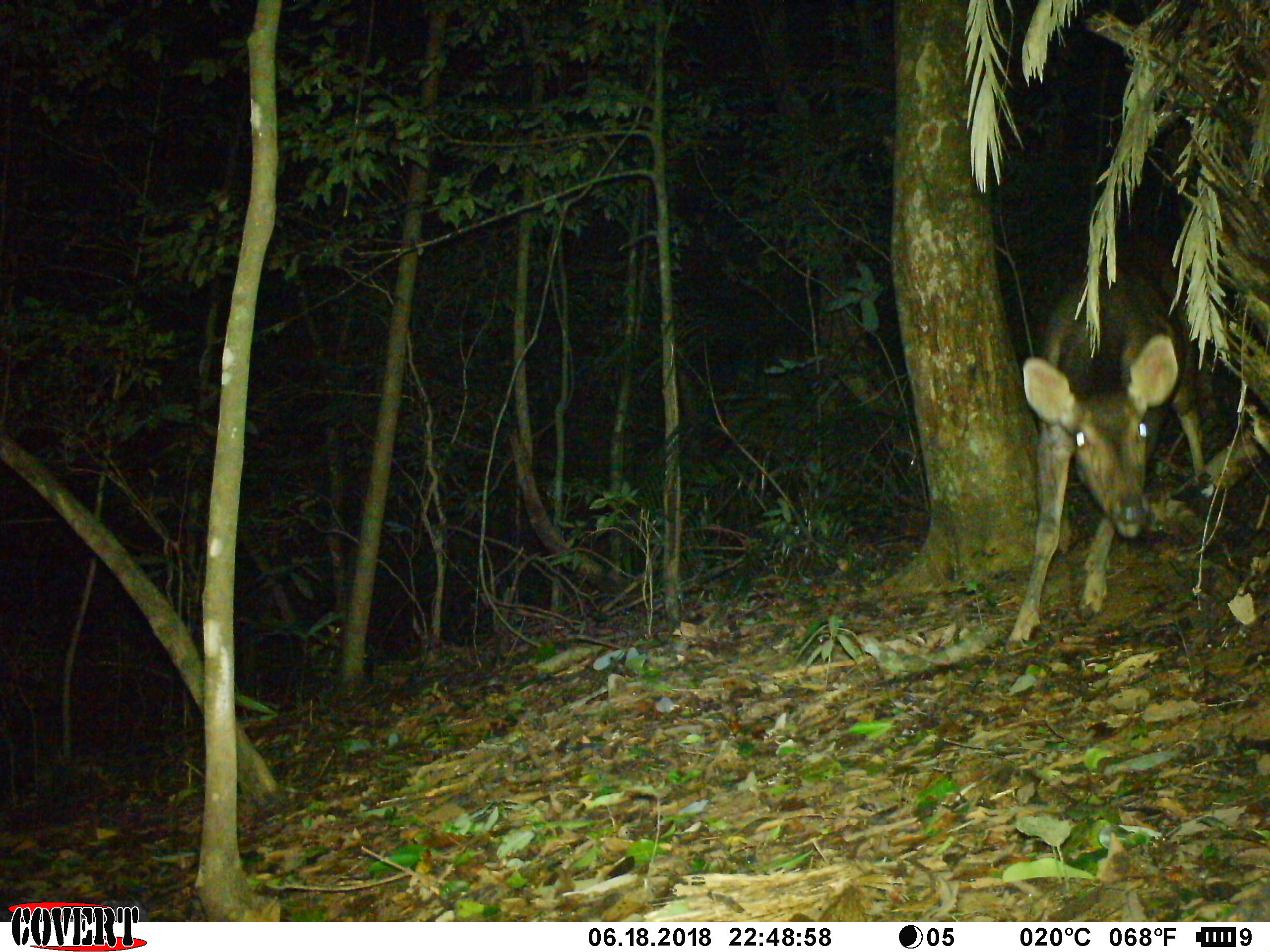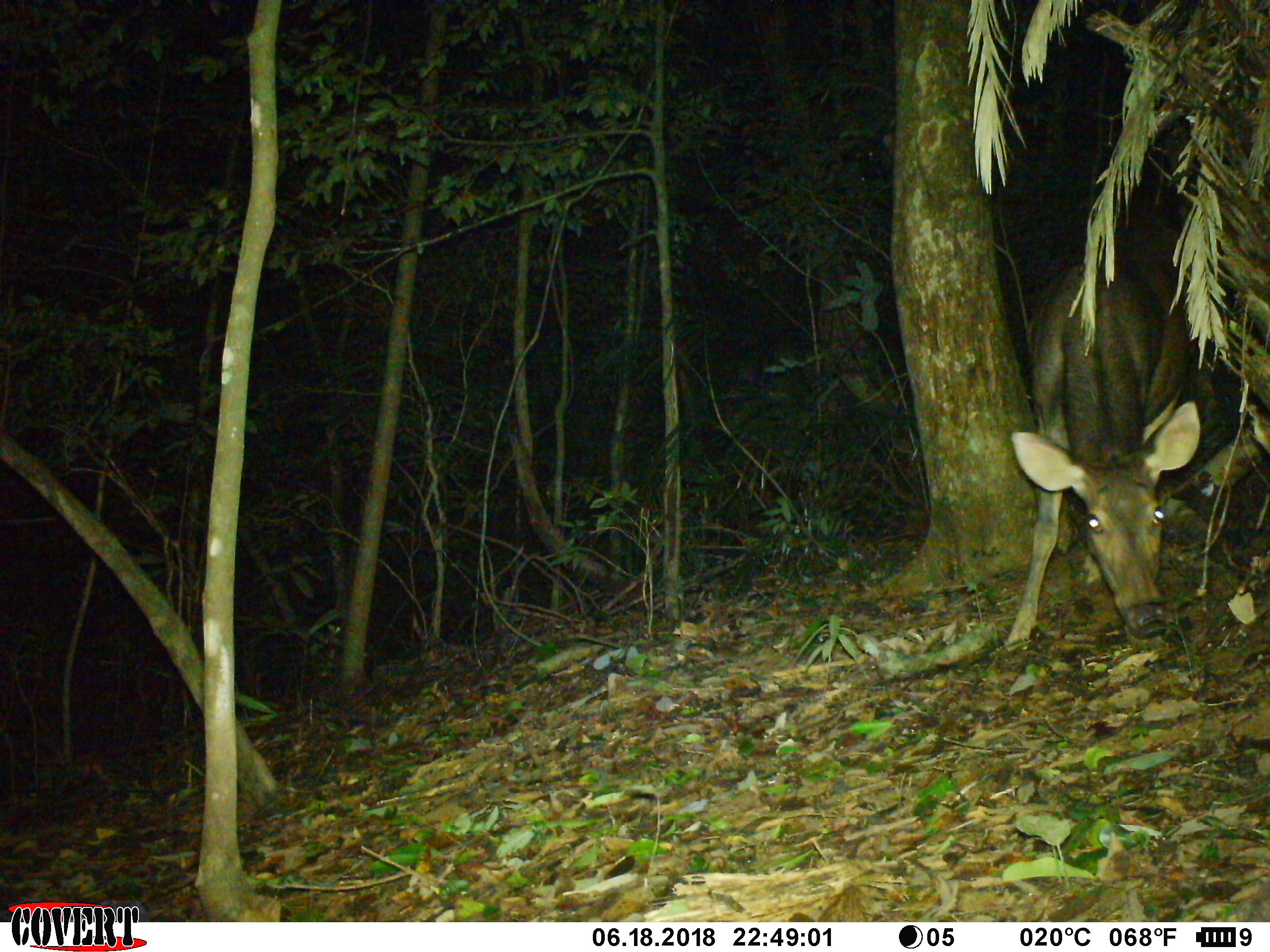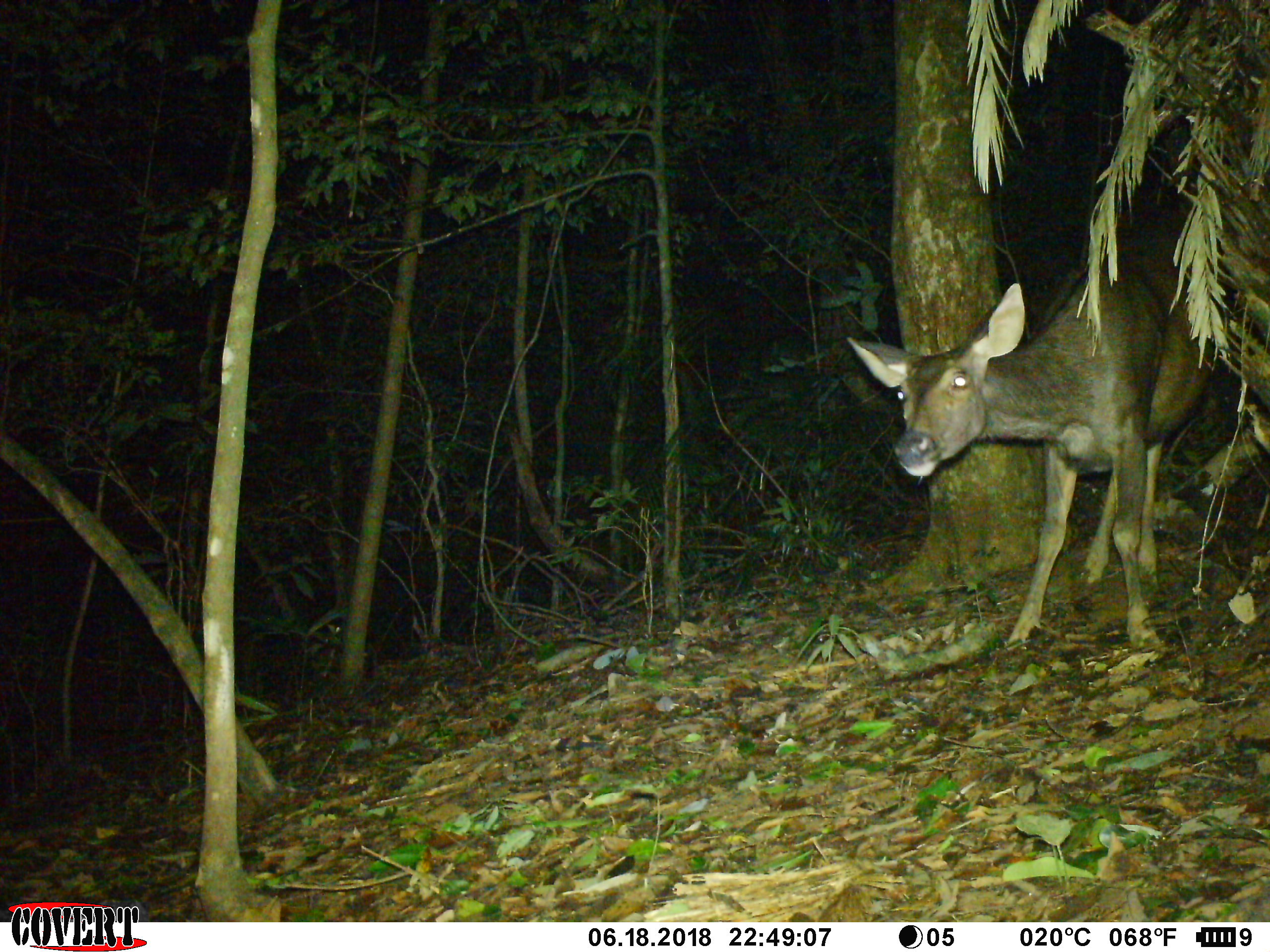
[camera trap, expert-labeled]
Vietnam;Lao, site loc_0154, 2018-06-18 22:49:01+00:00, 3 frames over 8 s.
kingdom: Animalia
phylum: Chordata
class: Mammalia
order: Artiodactyla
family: Cervidae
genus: Rusa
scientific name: Rusa unicolor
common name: sambar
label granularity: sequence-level